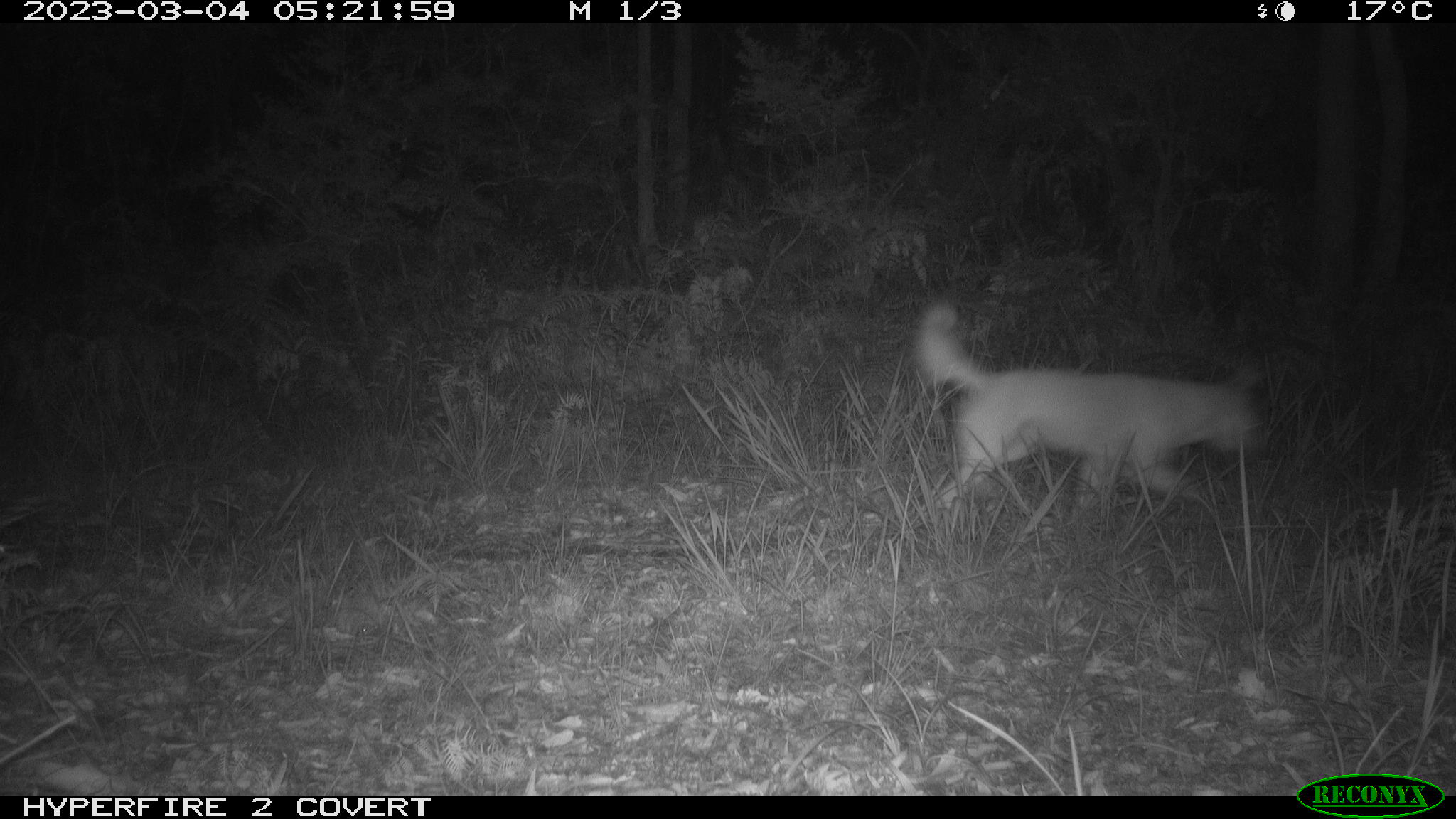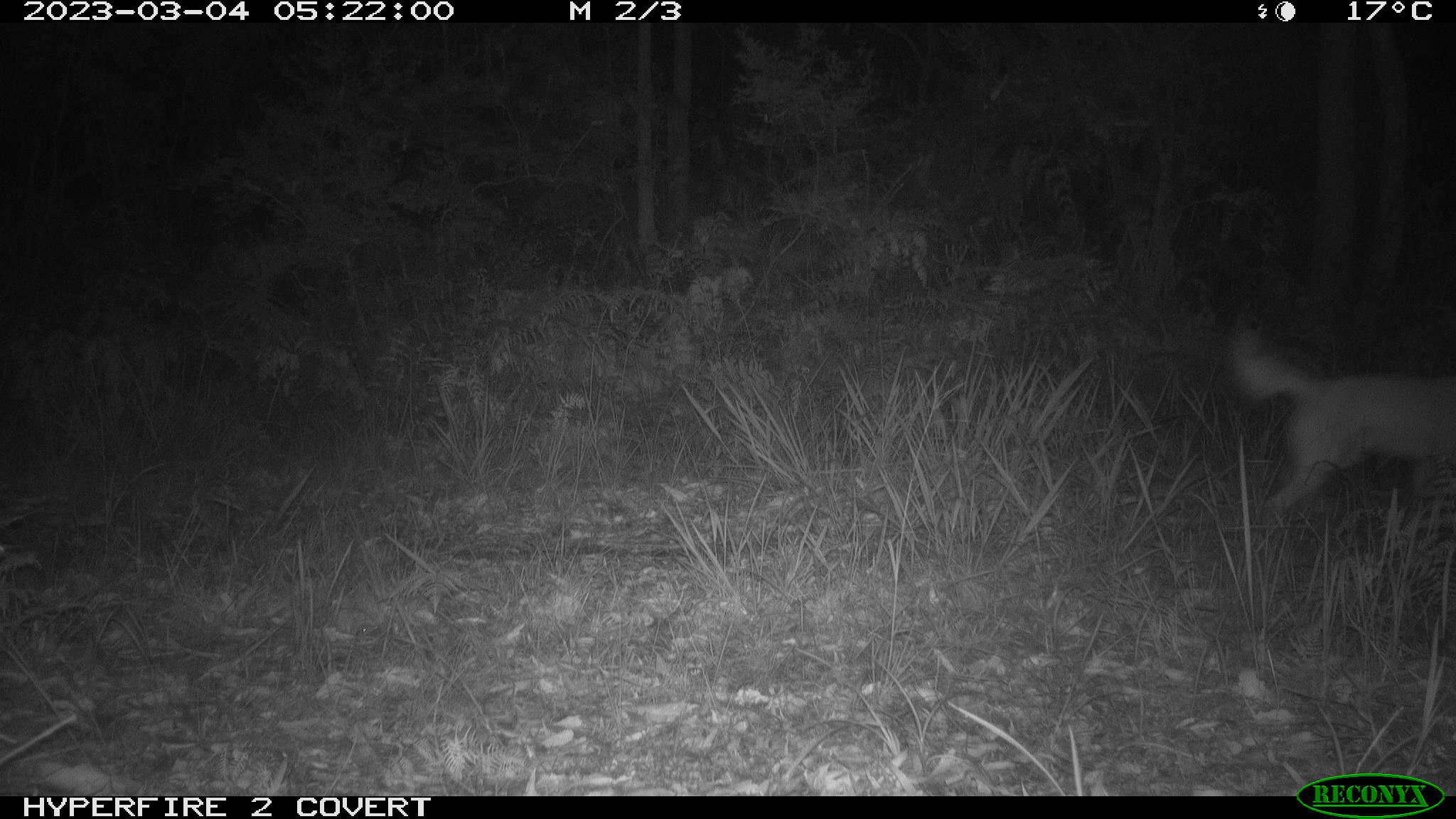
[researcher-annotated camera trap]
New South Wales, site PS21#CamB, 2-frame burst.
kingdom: Animalia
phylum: Chordata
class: Mammalia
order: Carnivora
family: Canidae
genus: Canis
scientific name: Canis familiaris dingo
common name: dingo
Dingo (Canis familiaris dingo).